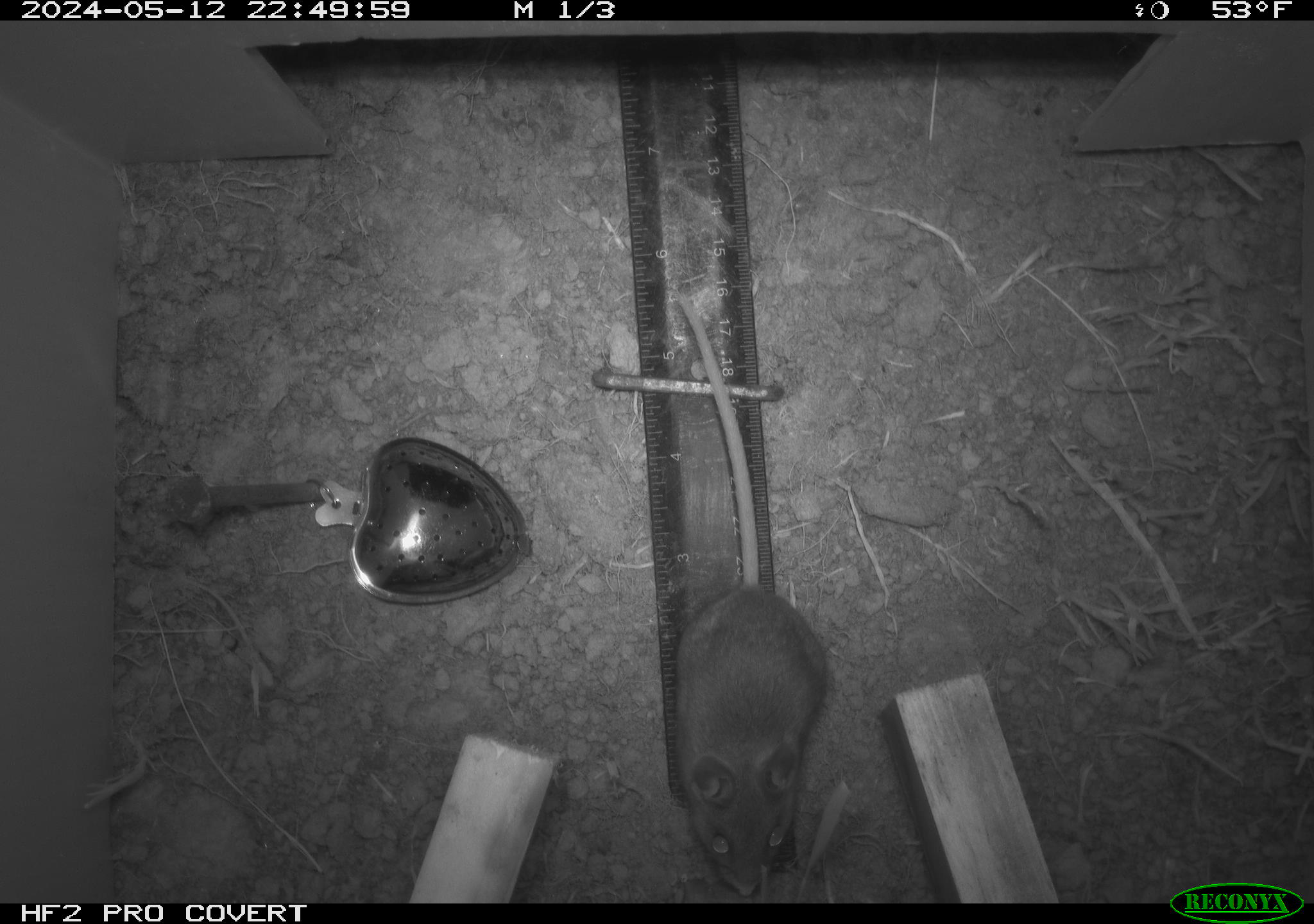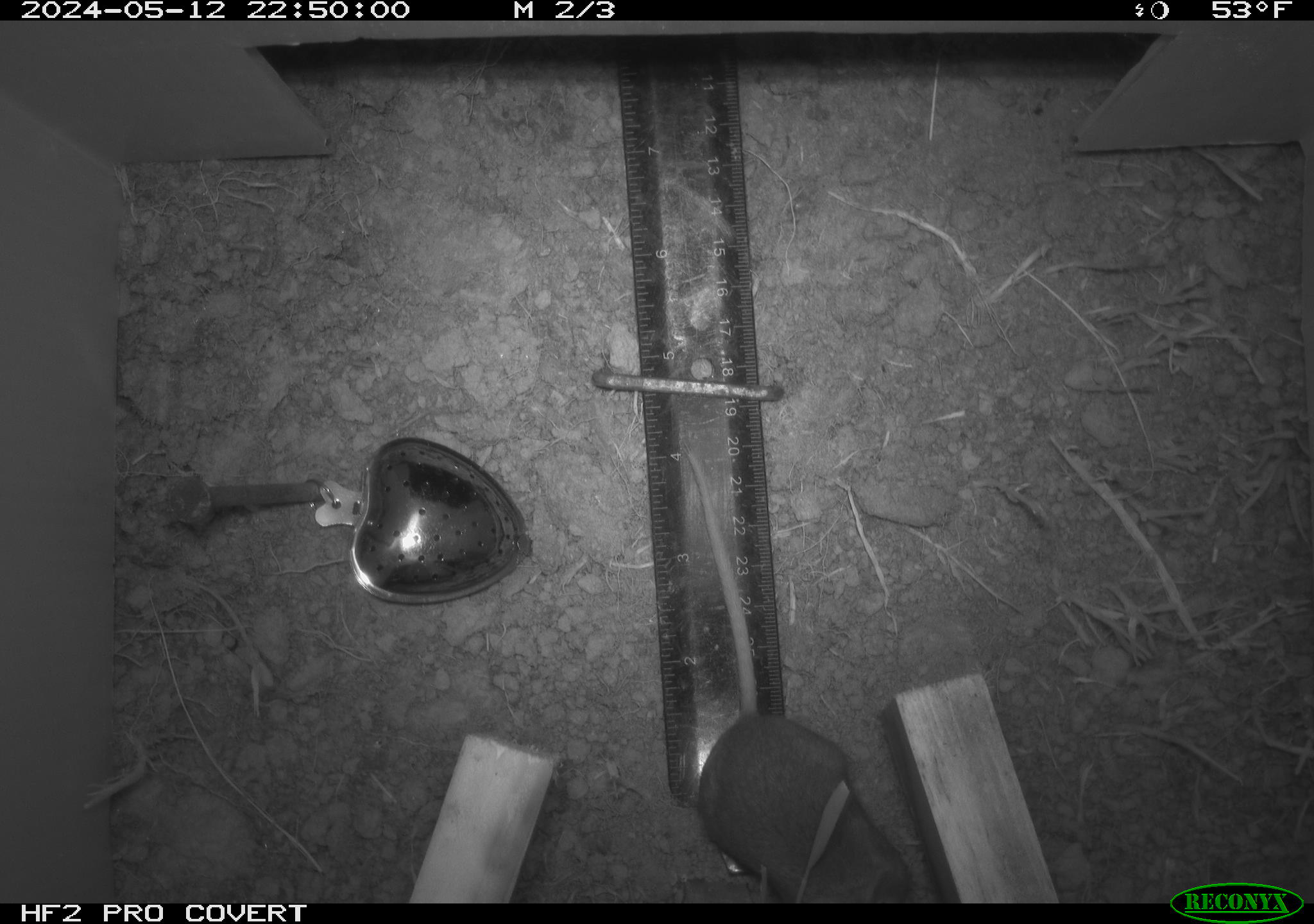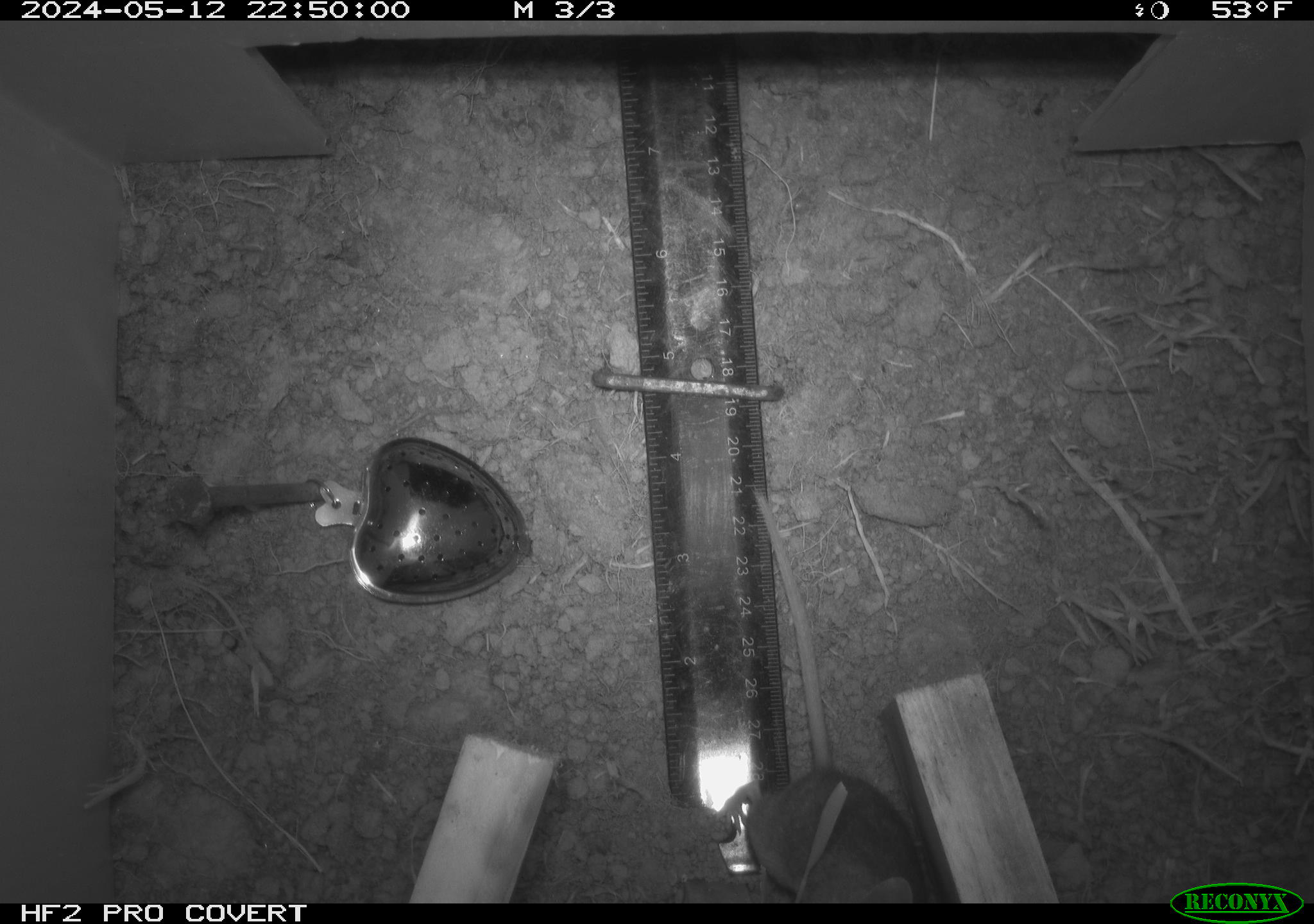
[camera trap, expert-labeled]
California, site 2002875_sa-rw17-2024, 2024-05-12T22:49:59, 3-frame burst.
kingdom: Animalia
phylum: Chordata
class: Mammalia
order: Rodentia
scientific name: Rodentia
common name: rodent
Rodent (Rodentia).